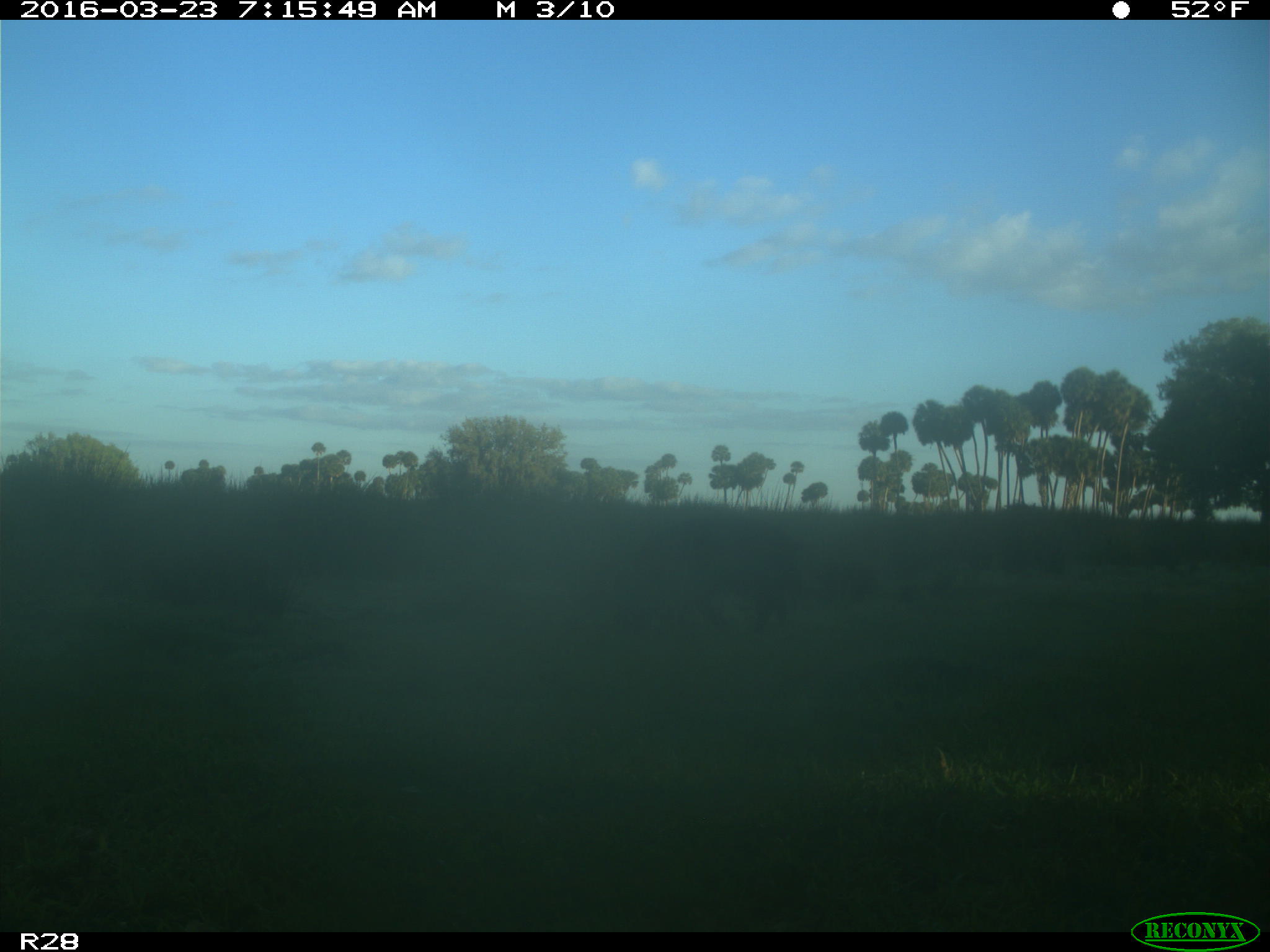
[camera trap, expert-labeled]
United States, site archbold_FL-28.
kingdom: Animalia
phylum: Chordata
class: Mammalia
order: Artiodactyla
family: Bovidae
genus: Bos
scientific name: Bos taurus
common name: domestic cow